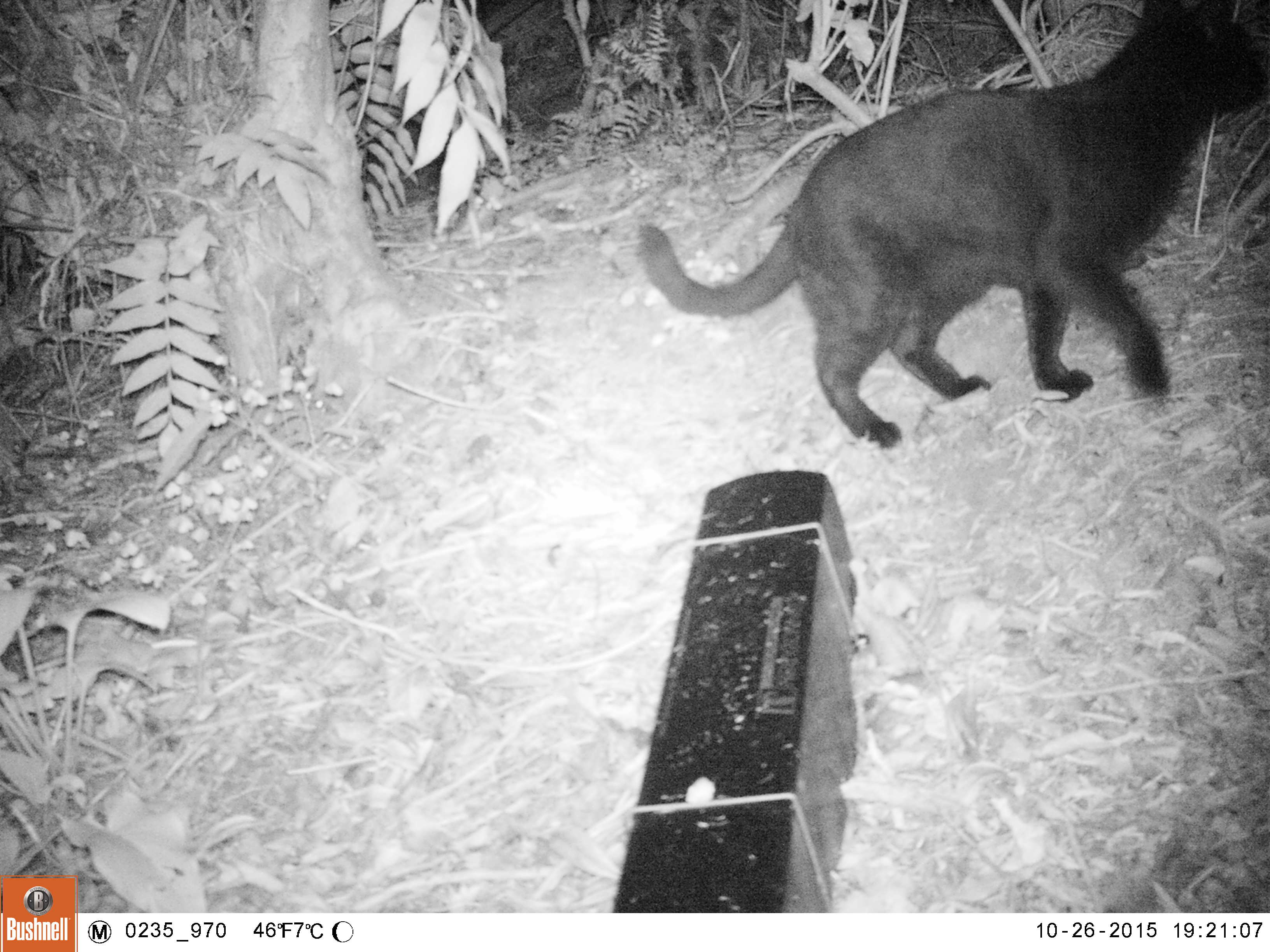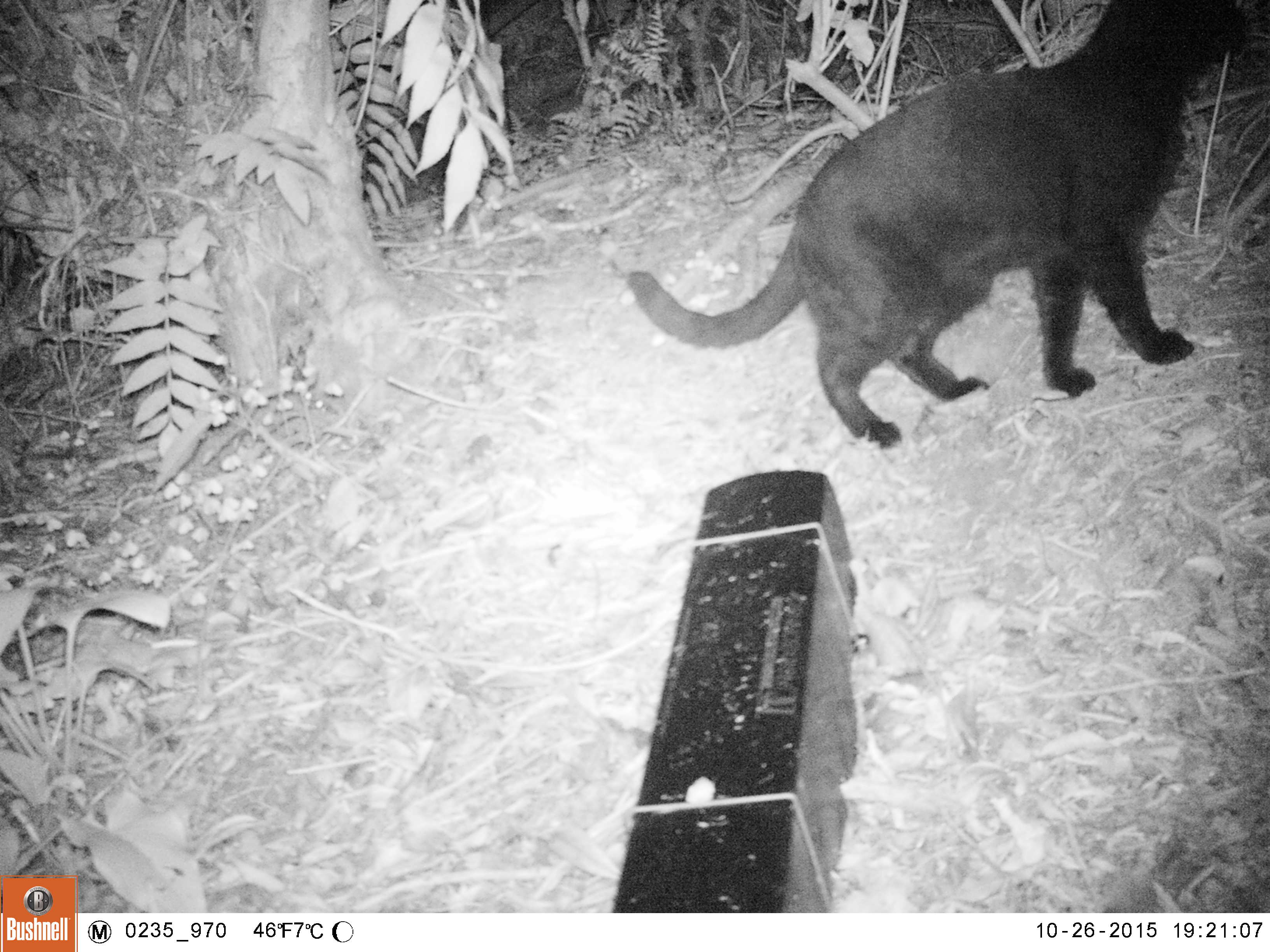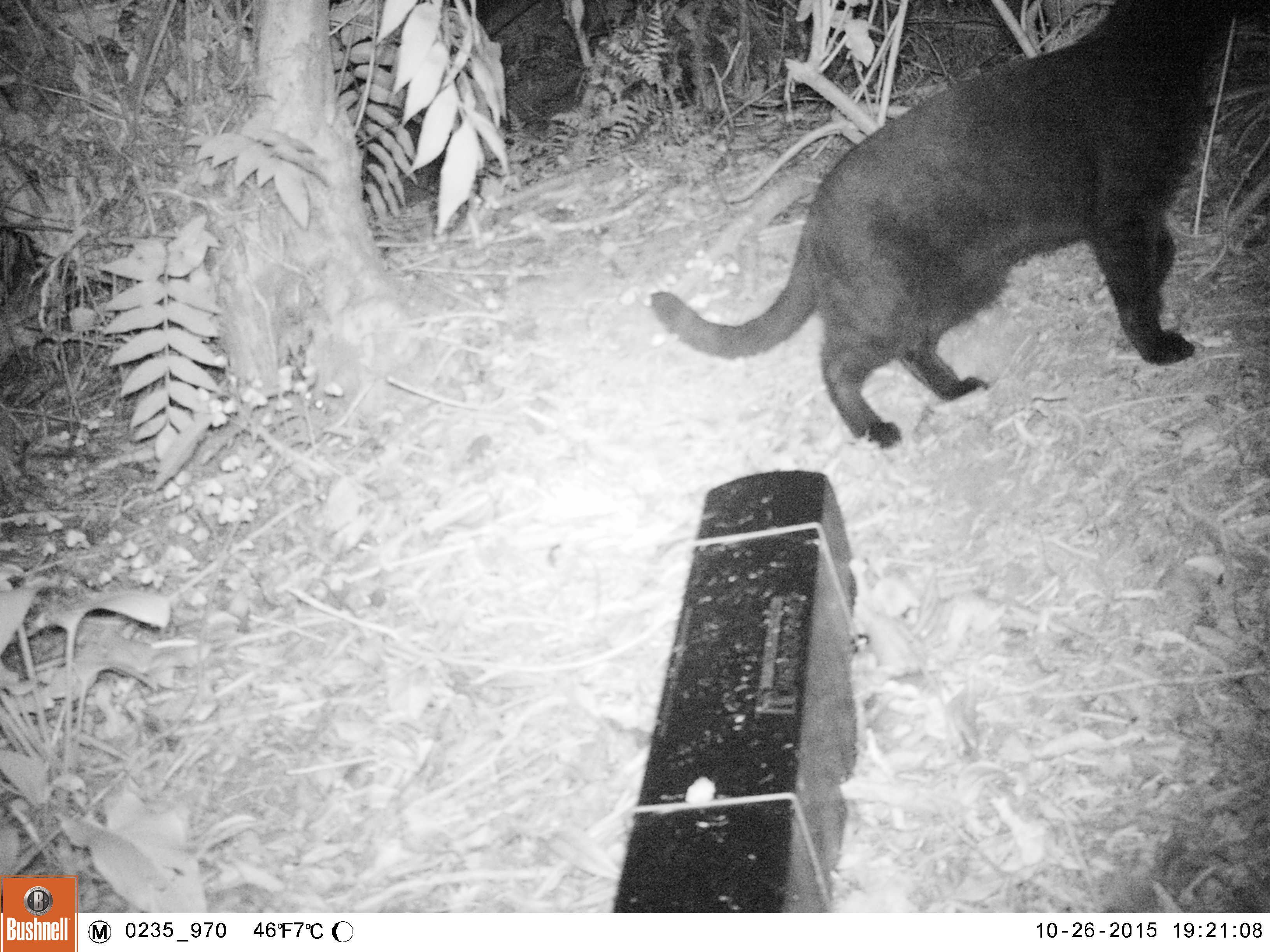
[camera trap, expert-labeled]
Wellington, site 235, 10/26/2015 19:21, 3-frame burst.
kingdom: Animalia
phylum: Chordata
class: Mammalia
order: Carnivora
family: Felidae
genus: Felis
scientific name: Felis catus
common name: cat